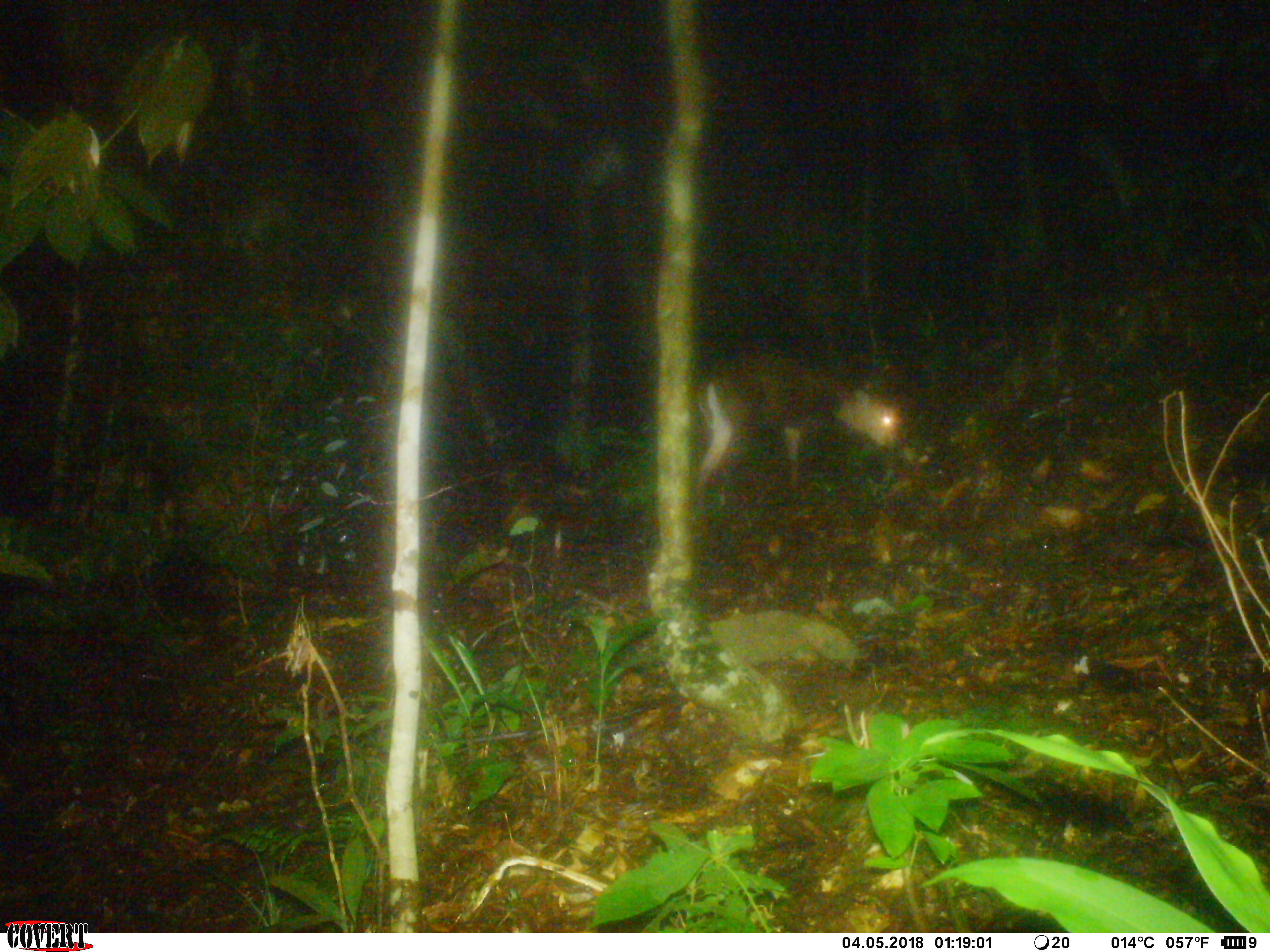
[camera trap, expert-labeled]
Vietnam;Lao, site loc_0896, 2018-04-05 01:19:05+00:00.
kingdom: Animalia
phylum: Chordata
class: Mammalia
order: Artiodactyla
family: Cervidae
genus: Muntiacus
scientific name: Muntiacus rooseveltorum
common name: roosevelt's muntjac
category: roosevelts muntjac group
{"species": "roosevelts muntjac group (roosevelt's muntjac) (Muntiacus rooseveltorum)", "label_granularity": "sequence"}